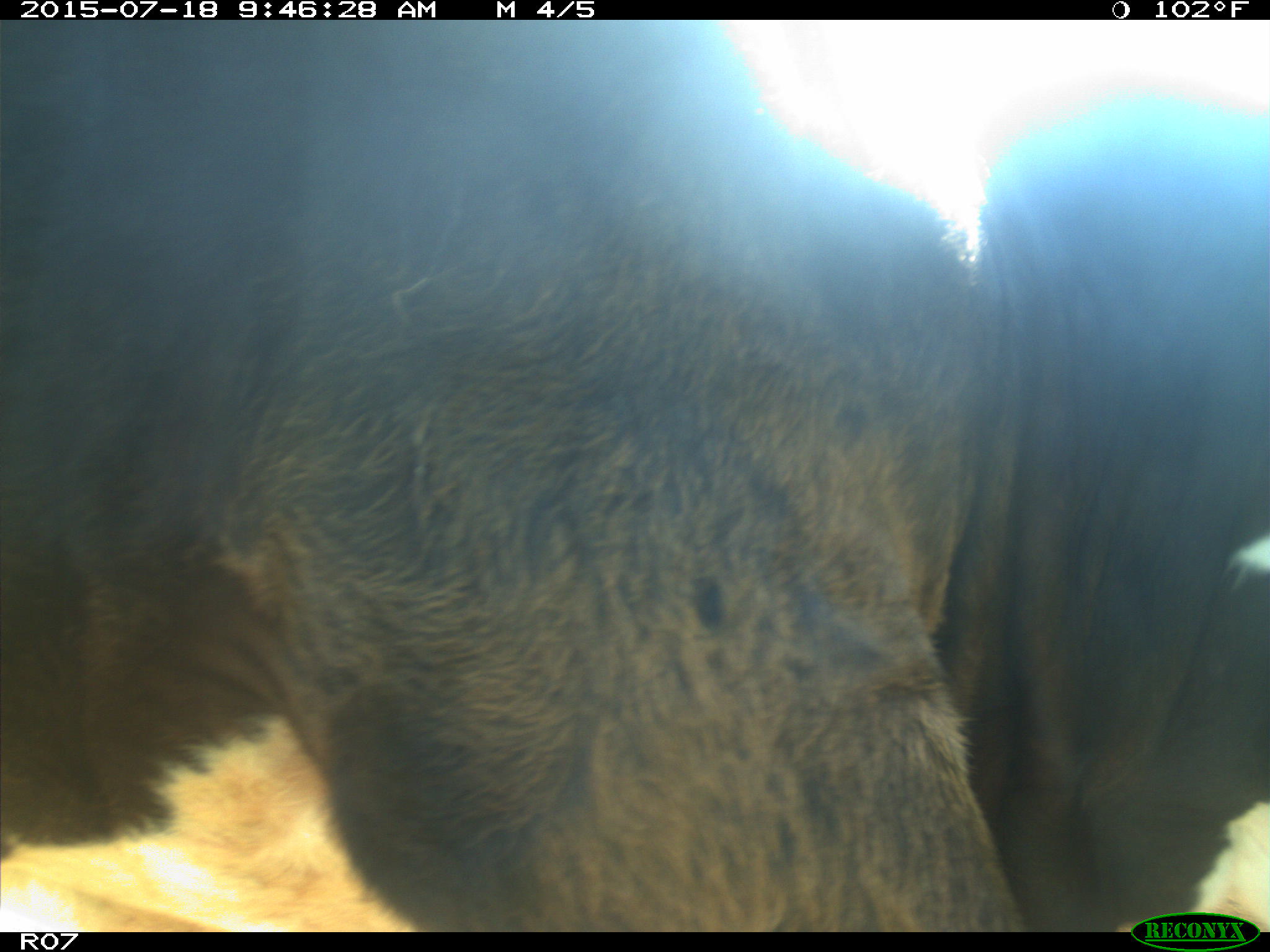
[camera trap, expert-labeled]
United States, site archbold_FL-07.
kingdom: Animalia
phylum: Chordata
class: Mammalia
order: Artiodactyla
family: Bovidae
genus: Bos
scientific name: Bos taurus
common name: domestic cow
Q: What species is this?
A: Bos taurus (domestic cow).